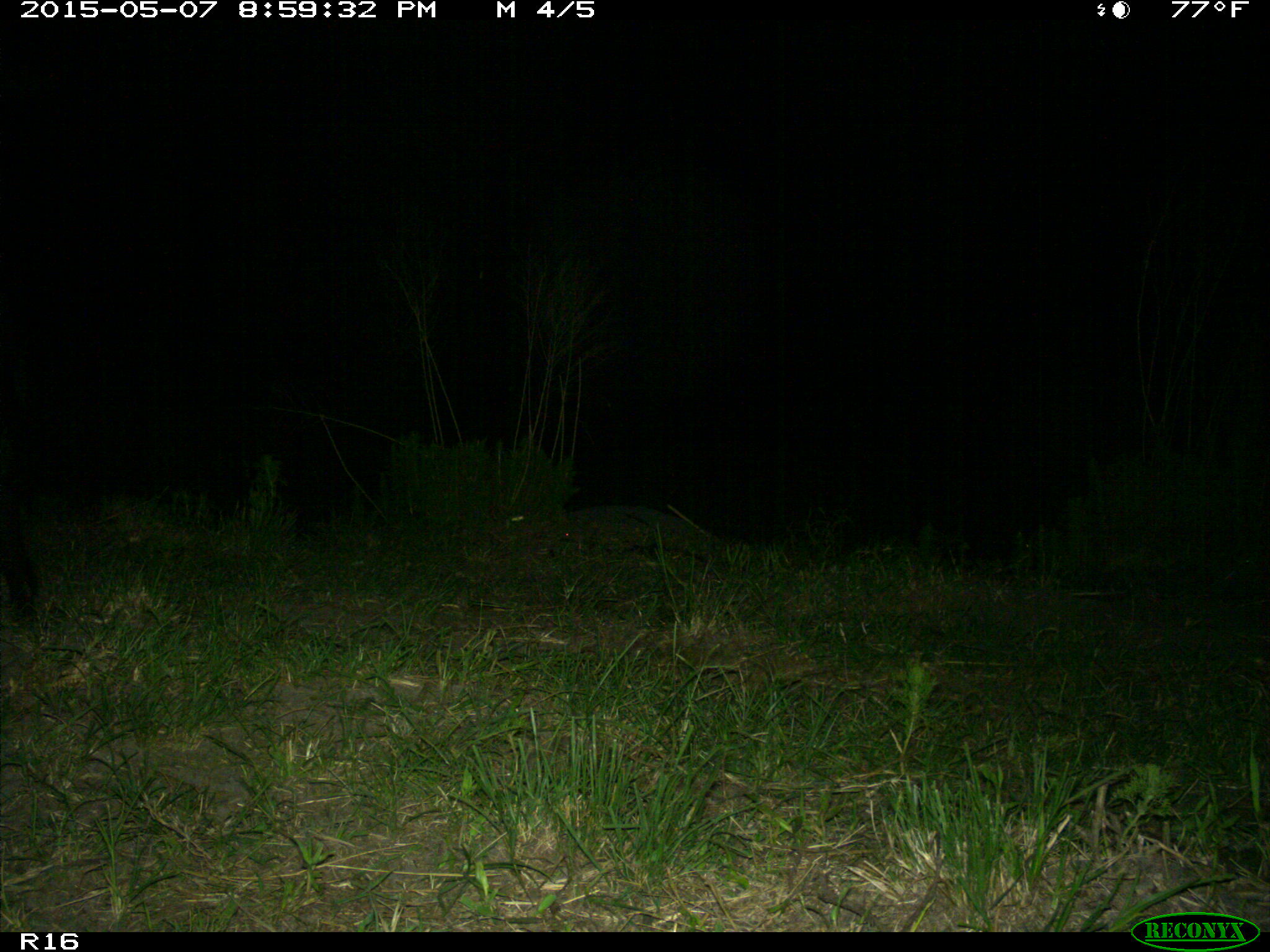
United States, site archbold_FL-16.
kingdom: Animalia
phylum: Chordata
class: Mammalia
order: Artiodactyla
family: Suidae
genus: Sus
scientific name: Sus scrofa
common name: wild boar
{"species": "Sus scrofa (wild boar)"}